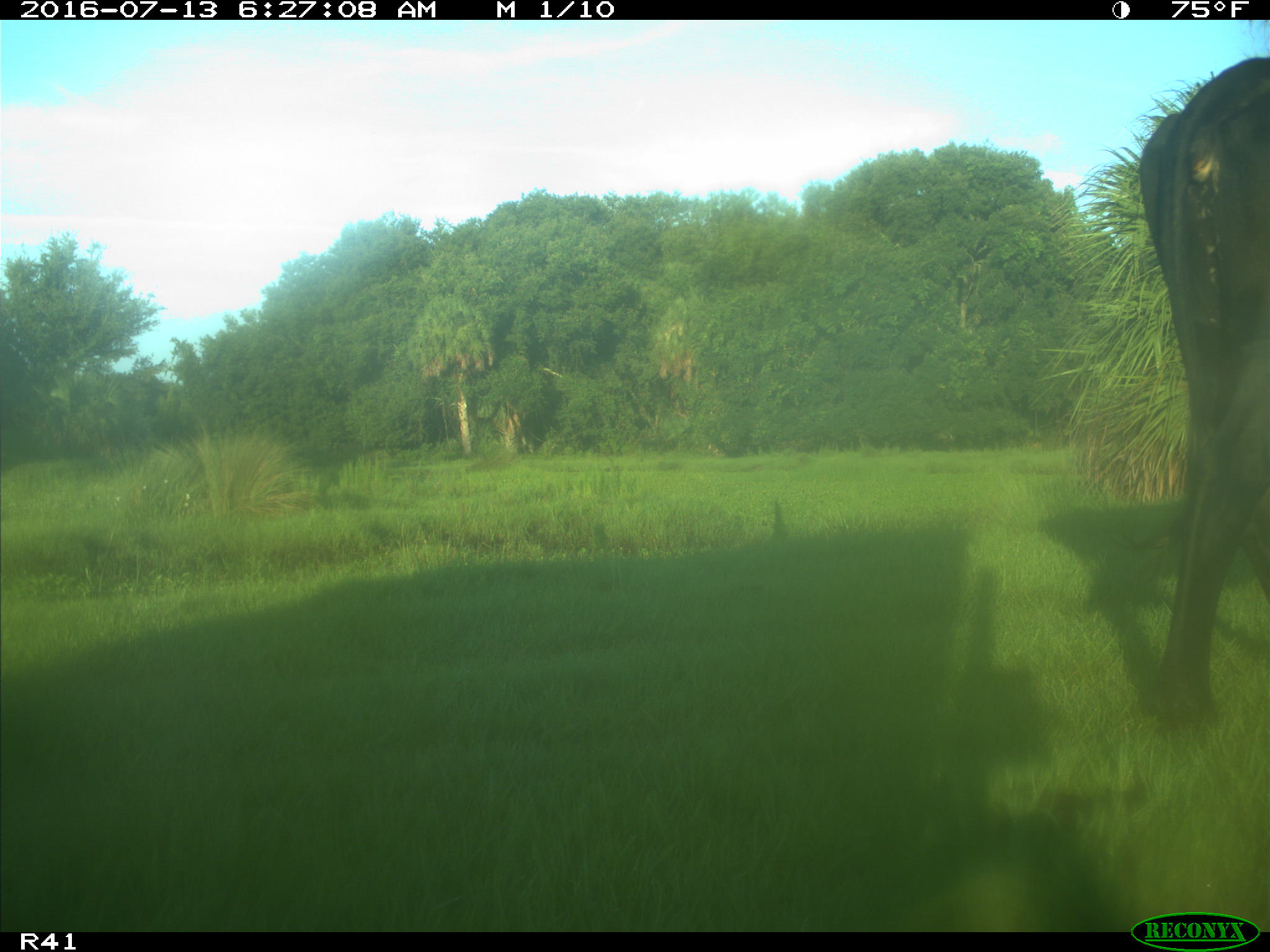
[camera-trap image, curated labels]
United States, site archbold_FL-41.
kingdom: Animalia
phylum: Chordata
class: Mammalia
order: Artiodactyla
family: Bovidae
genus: Bos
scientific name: Bos taurus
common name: domestic cow